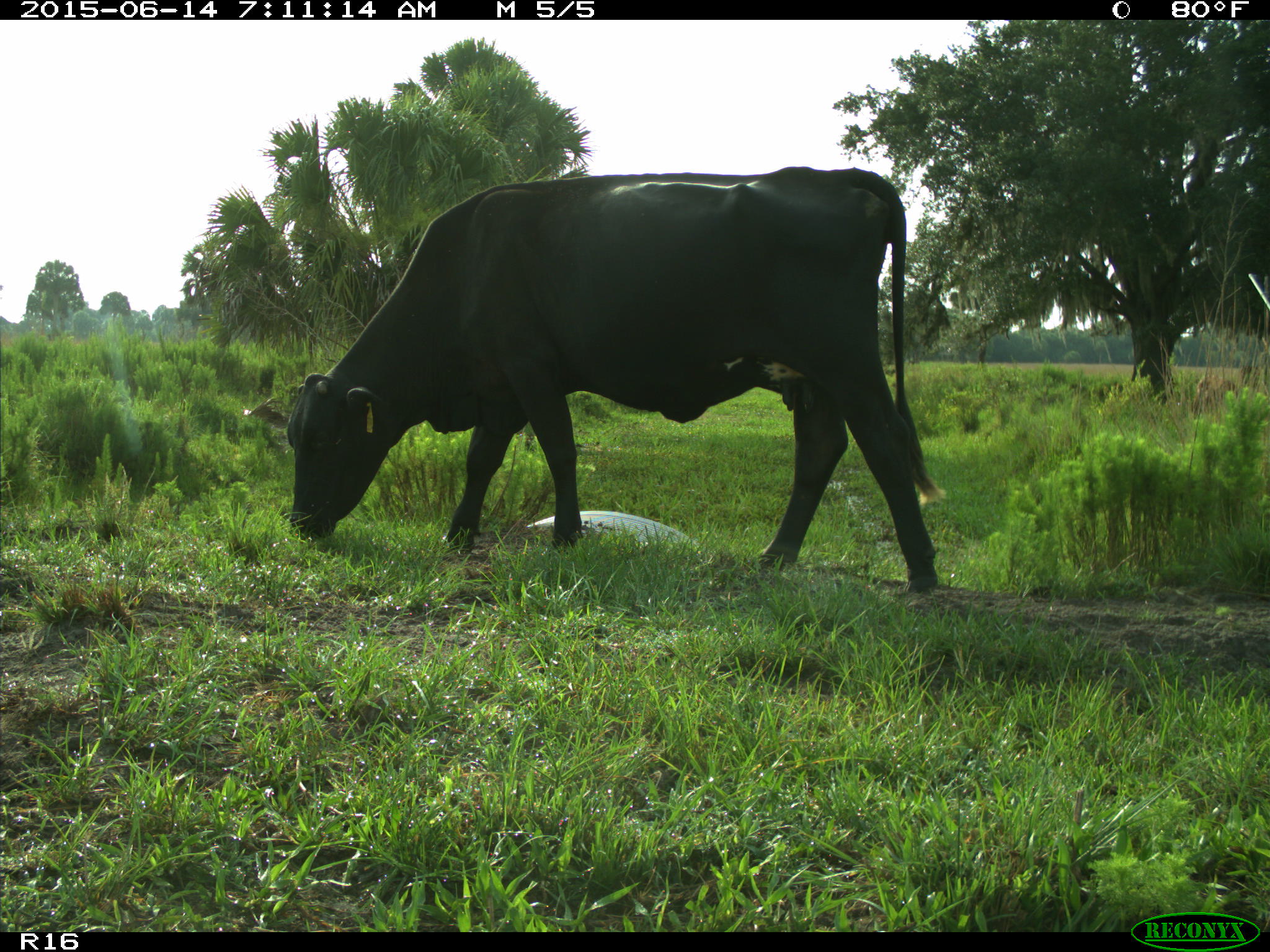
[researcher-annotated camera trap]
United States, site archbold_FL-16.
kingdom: Animalia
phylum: Chordata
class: Mammalia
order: Artiodactyla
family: Bovidae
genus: Bos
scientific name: Bos taurus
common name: domestic cow